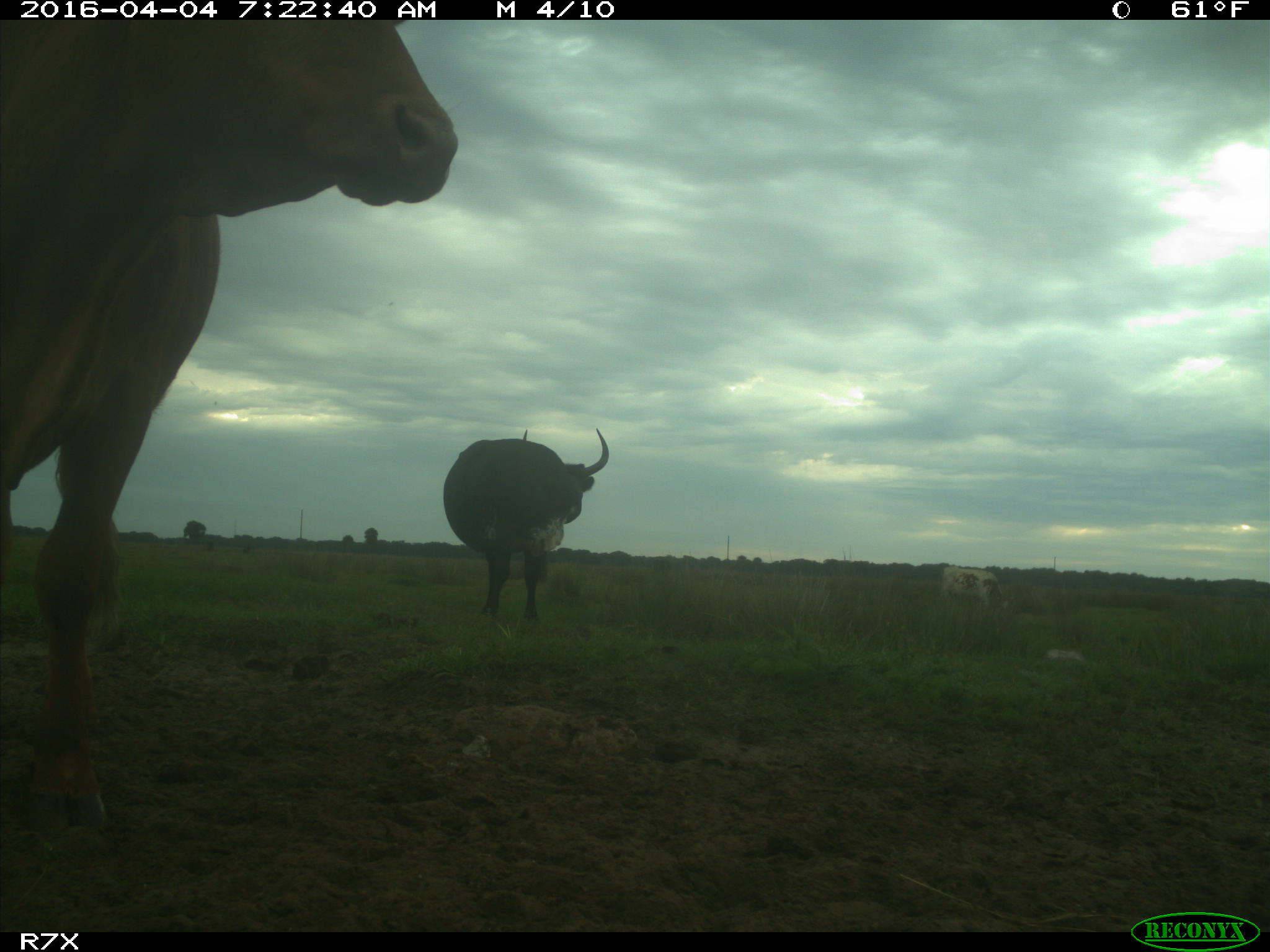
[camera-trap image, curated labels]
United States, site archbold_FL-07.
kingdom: Animalia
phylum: Chordata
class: Mammalia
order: Artiodactyla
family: Bovidae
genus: Bos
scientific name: Bos taurus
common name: domestic cow